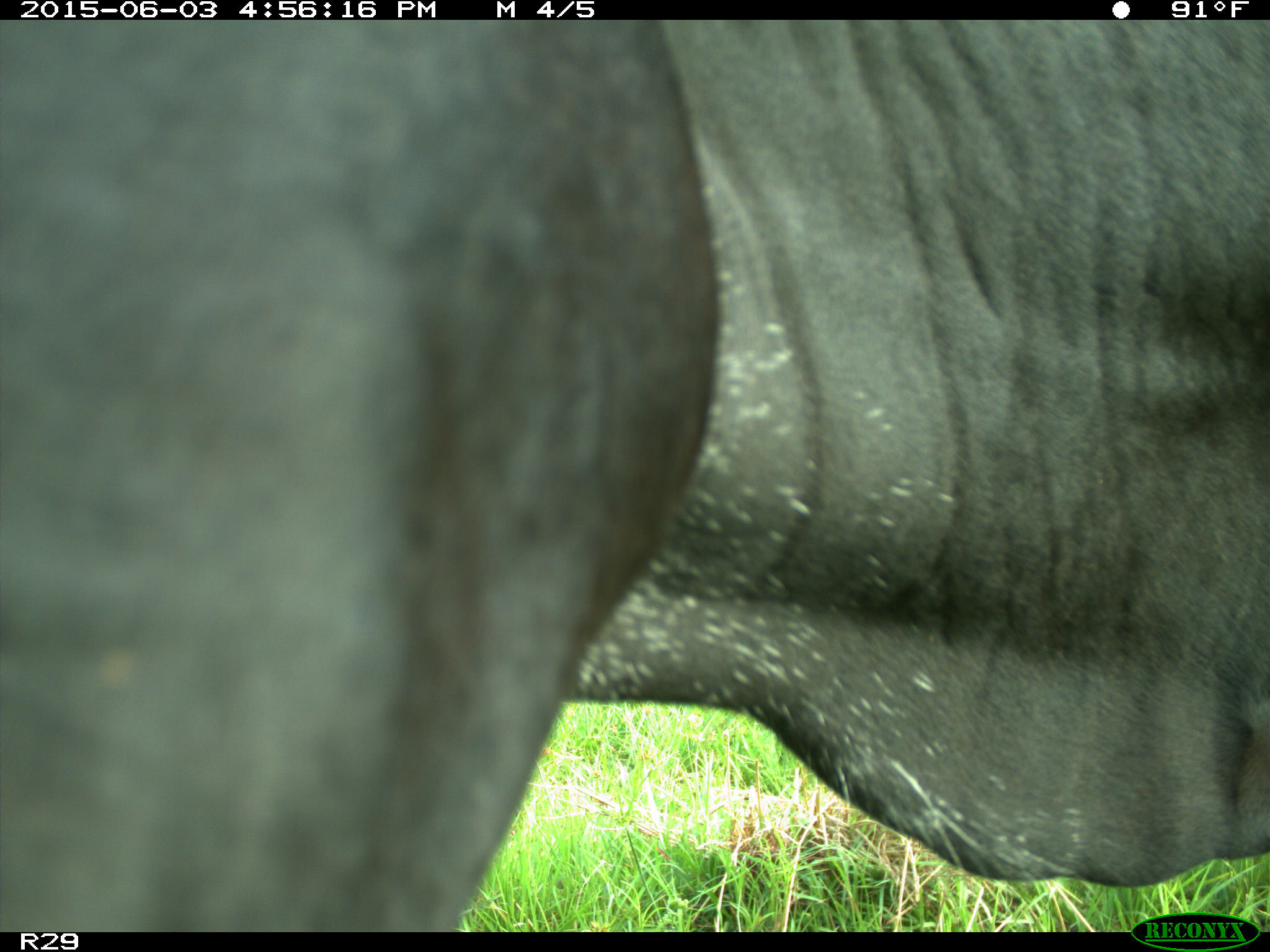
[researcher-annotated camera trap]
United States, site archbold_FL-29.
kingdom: Animalia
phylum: Chordata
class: Mammalia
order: Artiodactyla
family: Bovidae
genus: Bos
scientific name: Bos taurus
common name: domestic cow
Bos taurus (domestic cow).